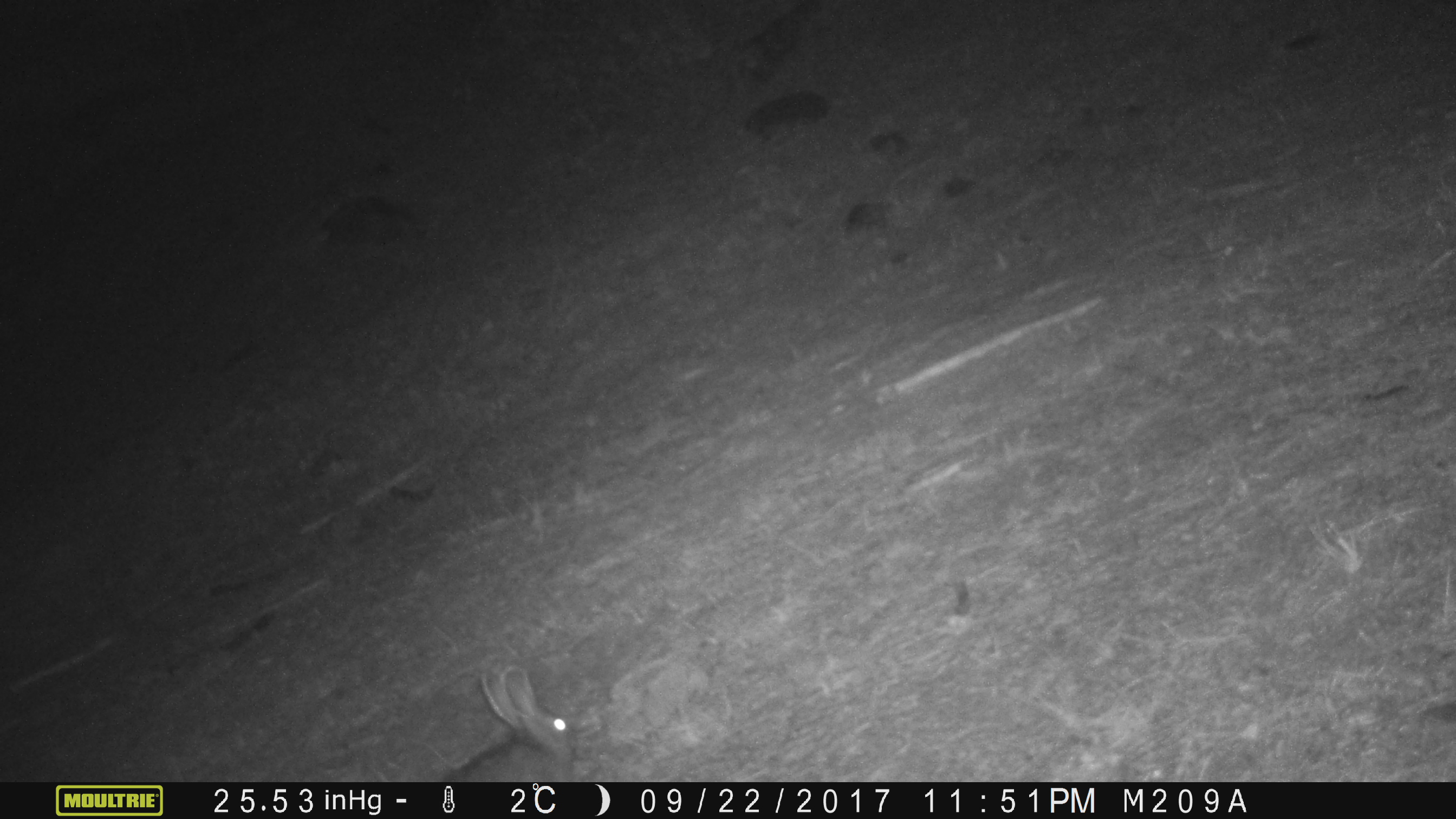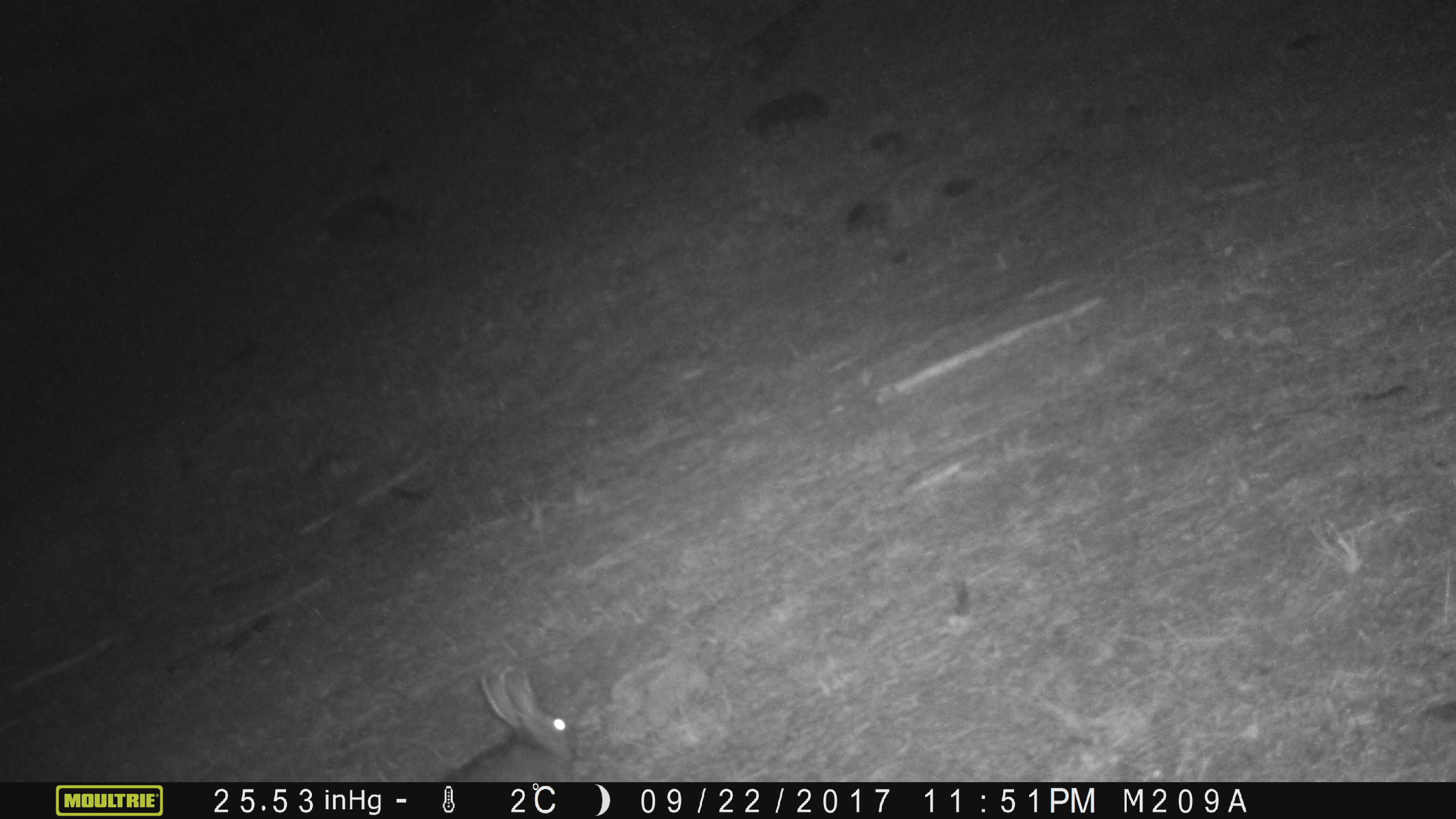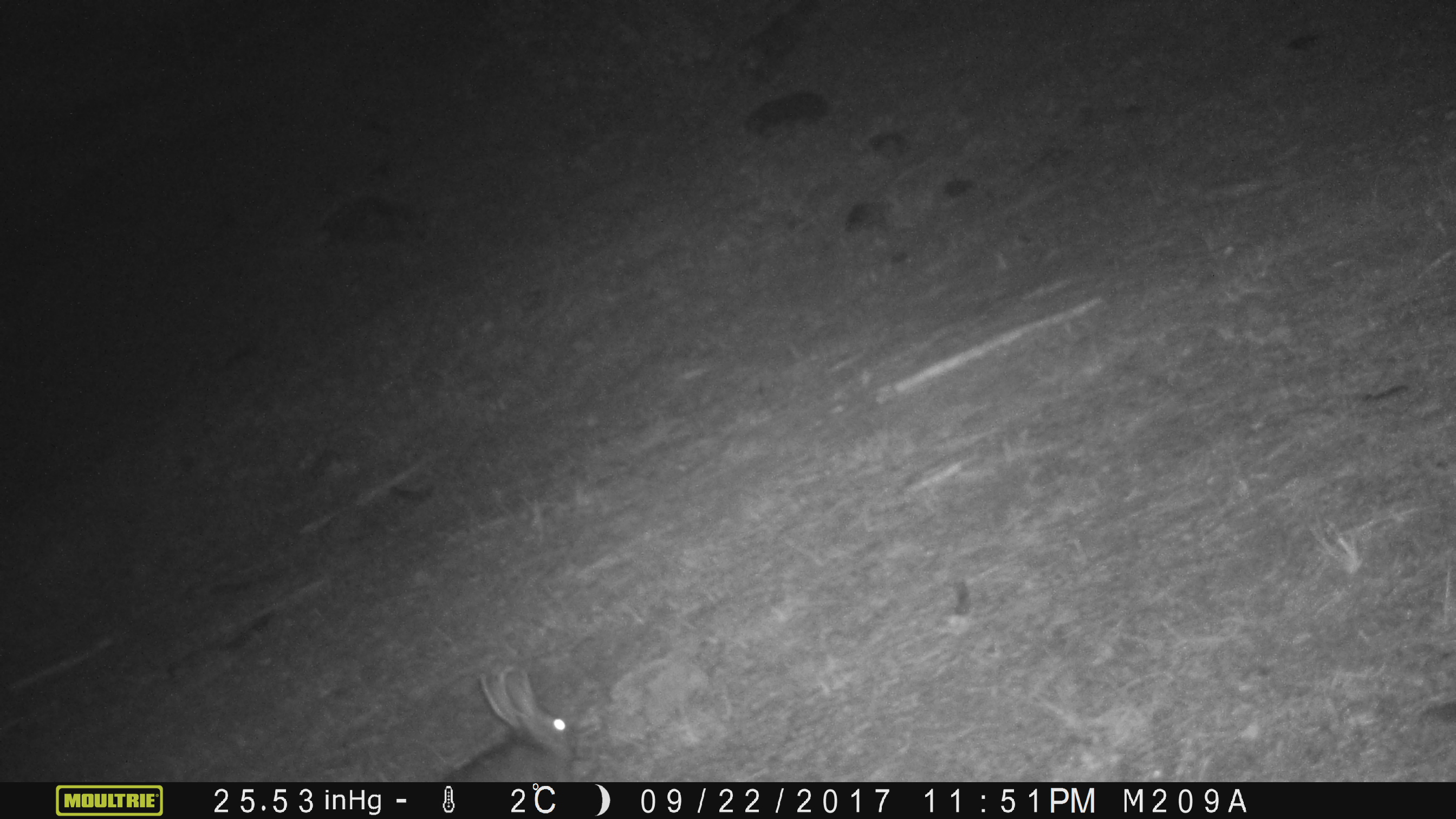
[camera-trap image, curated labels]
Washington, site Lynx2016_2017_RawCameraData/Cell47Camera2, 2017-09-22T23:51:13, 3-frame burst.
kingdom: Animalia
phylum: Chordata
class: Mammalia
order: Lagomorpha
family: Leporidae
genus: Lepus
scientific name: Lepus americanus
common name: snowshoe hare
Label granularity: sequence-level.